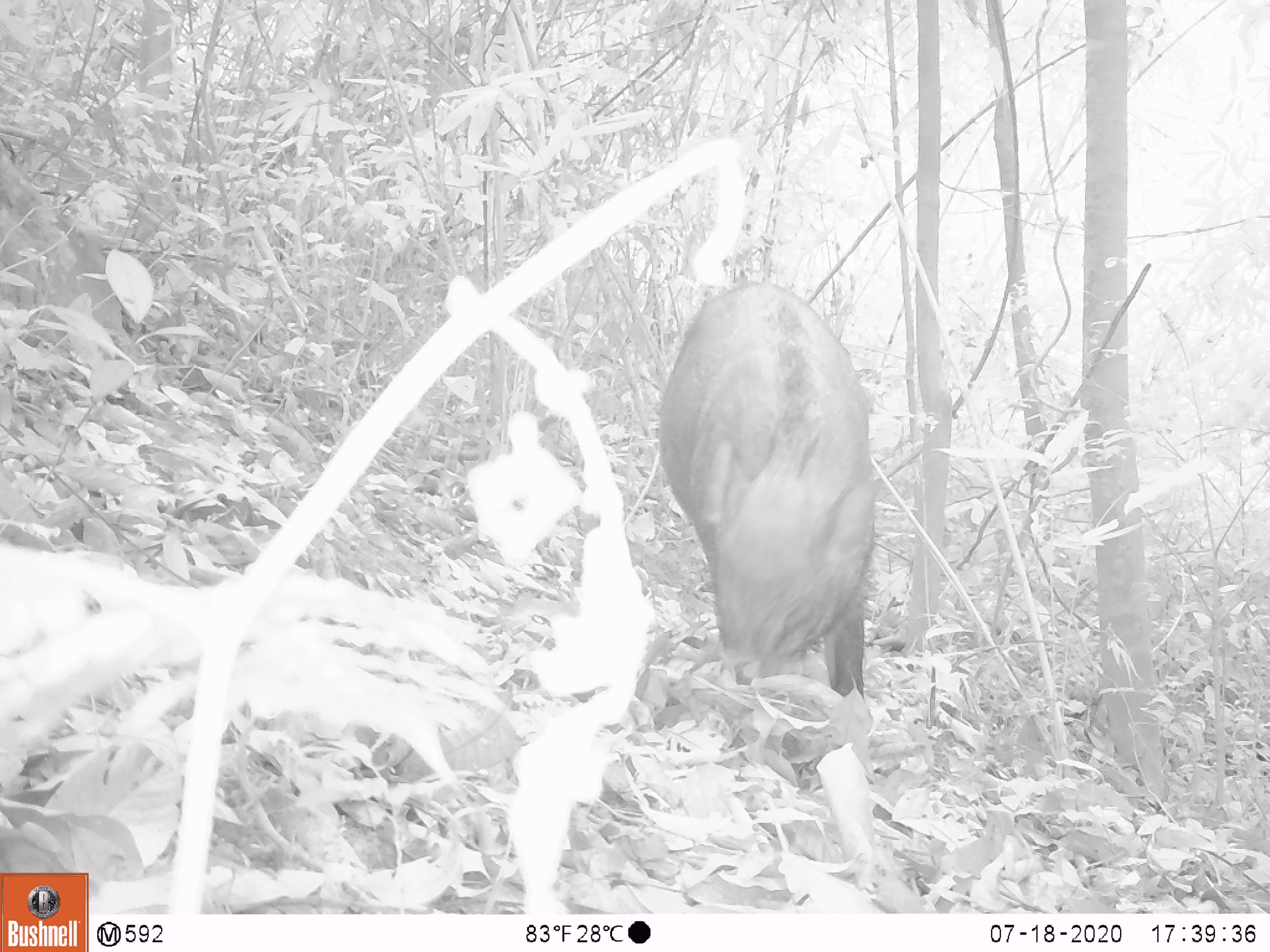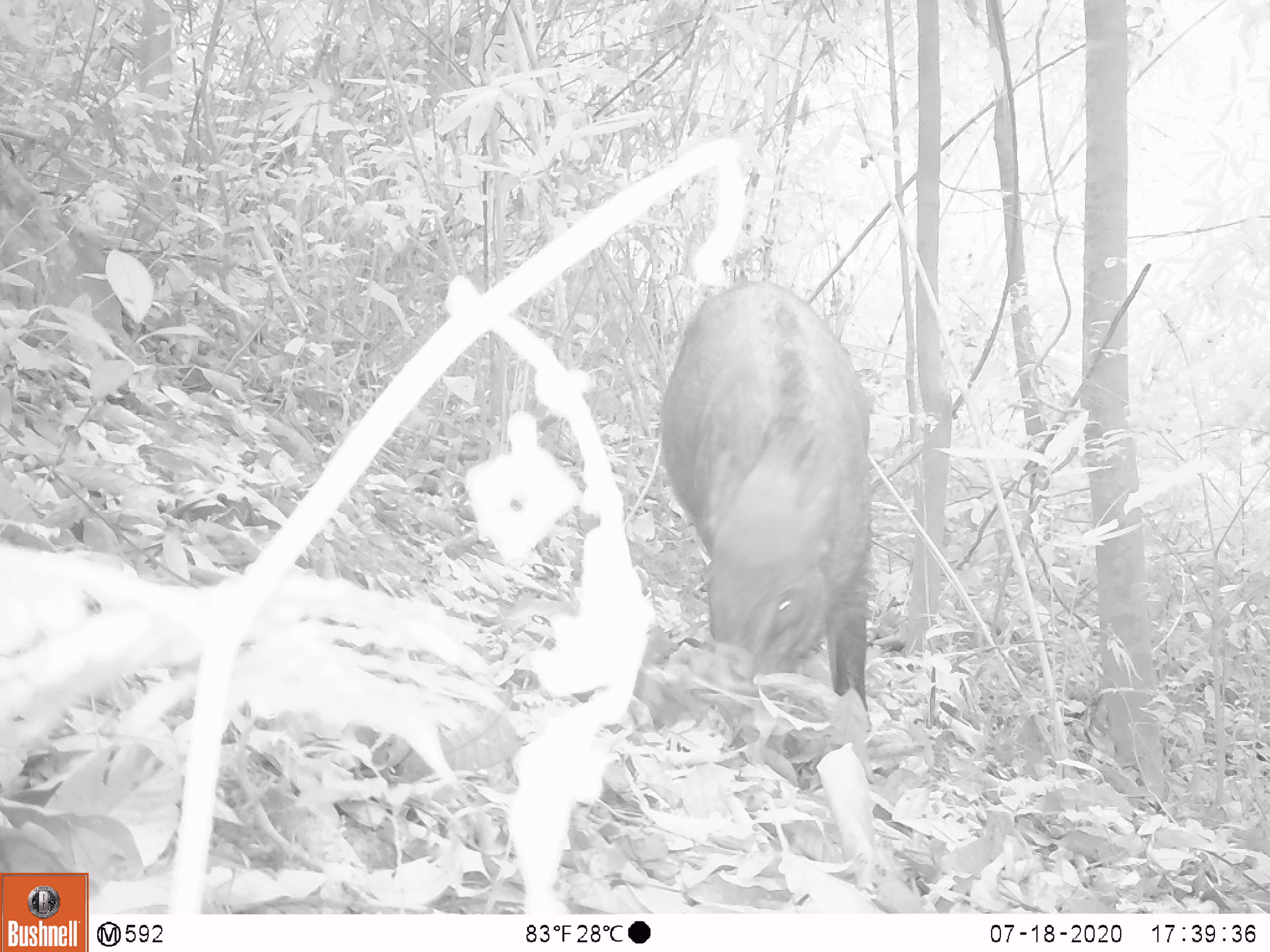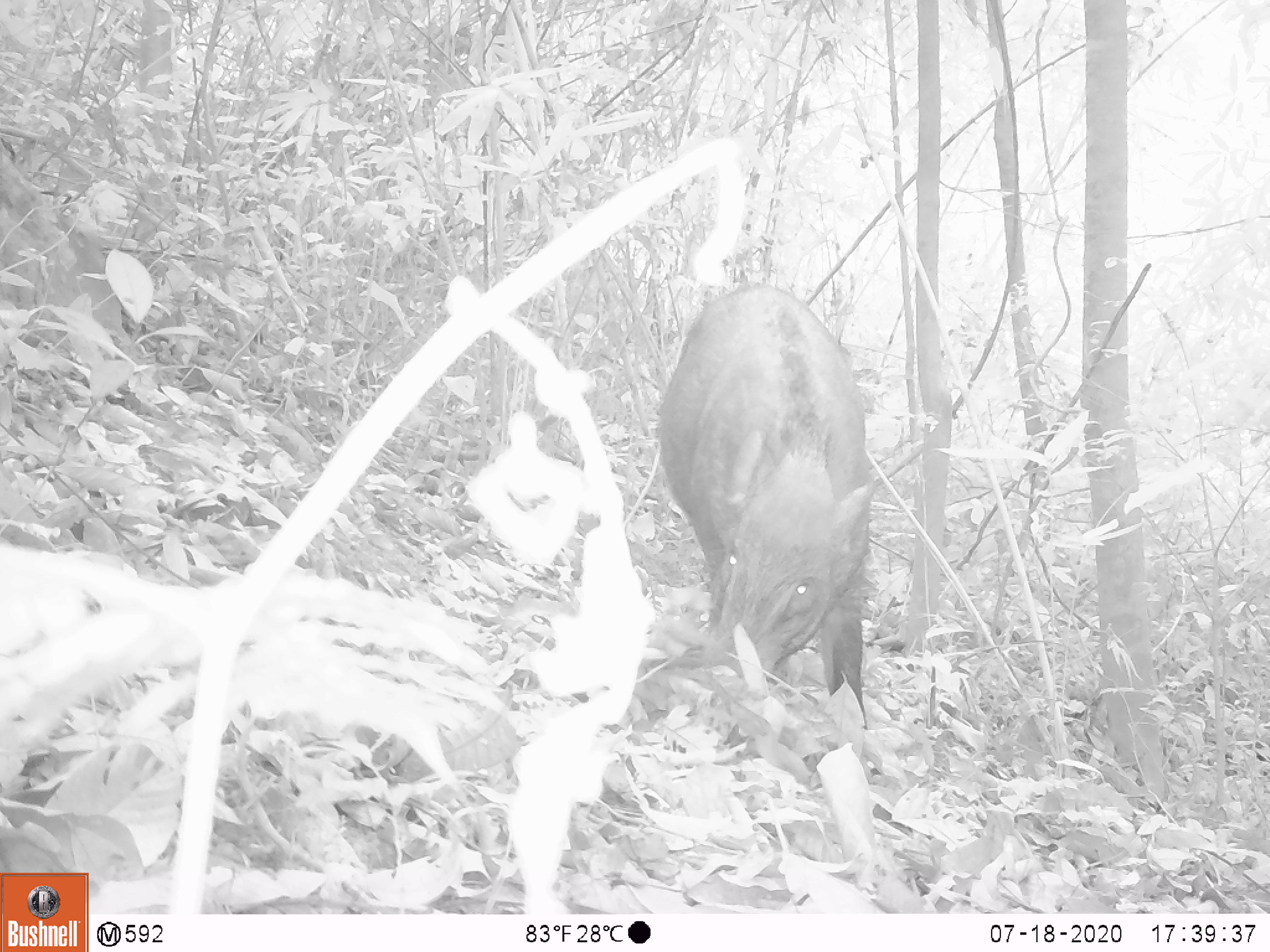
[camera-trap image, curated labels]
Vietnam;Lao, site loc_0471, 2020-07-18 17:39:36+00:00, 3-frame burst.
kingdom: Animalia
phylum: Chordata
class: Mammalia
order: Artiodactyla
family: Suidae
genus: Sus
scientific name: Sus scrofa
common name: eurasian wild pig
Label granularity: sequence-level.